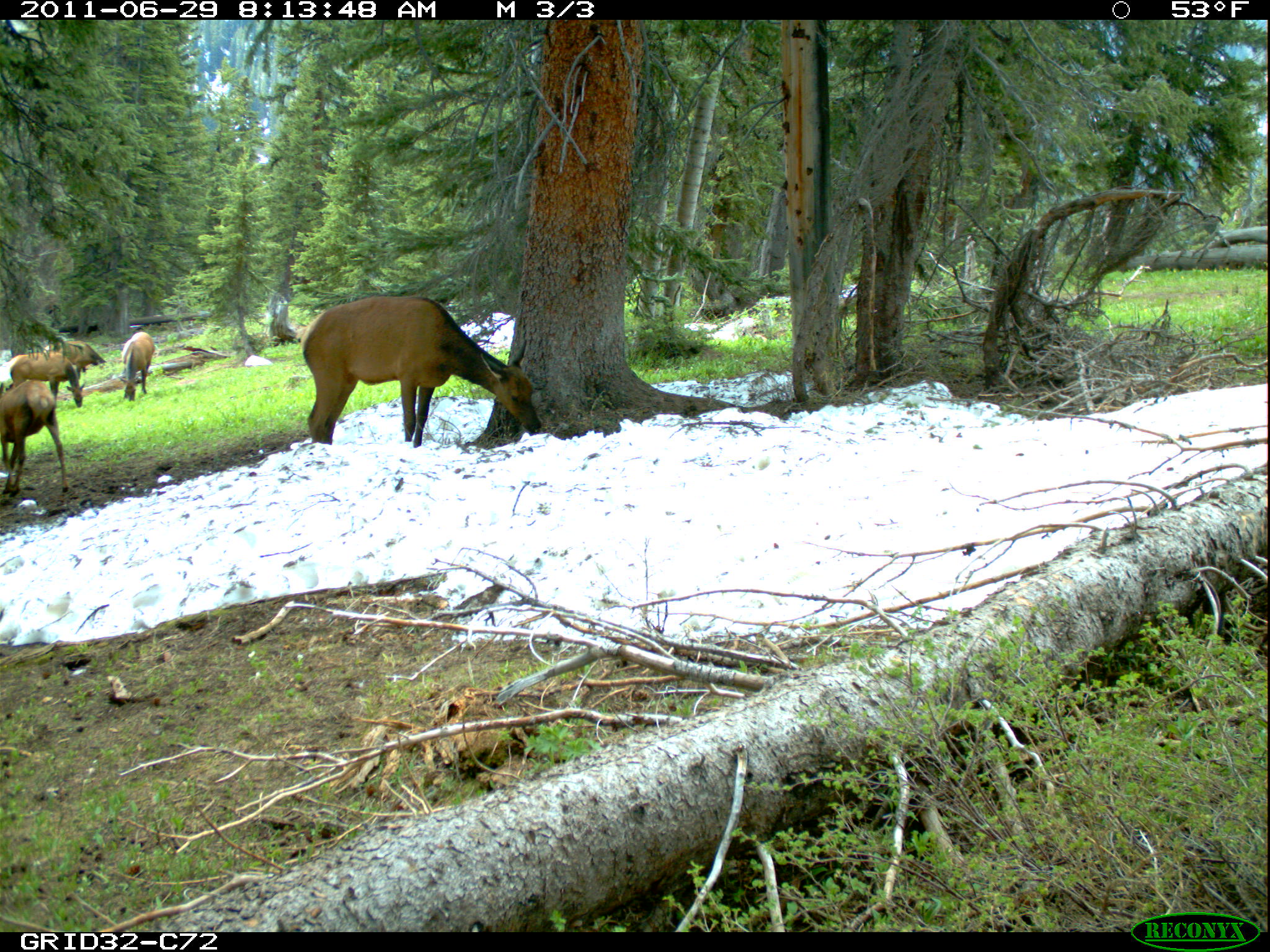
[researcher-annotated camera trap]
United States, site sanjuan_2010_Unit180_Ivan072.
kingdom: Animalia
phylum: Chordata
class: Mammalia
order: Artiodactyla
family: Cervidae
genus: Cervus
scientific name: Cervus elaphus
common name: red deer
Cervus elaphus (red deer).